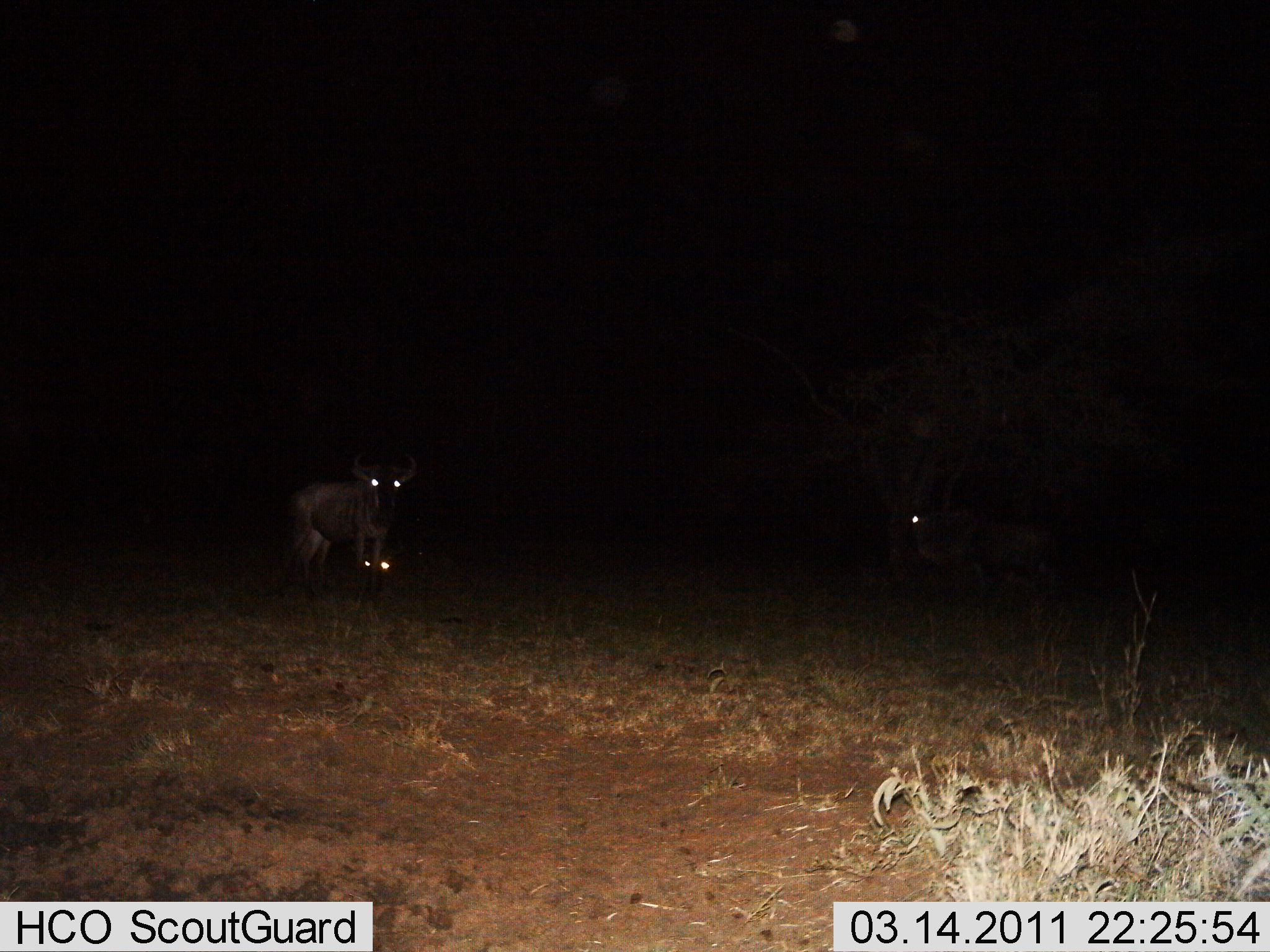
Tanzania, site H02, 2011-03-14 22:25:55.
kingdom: Animalia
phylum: Chordata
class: Mammalia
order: Artiodactyla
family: Bovidae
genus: Connochaetes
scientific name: Connochaetes taurinus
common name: blue wildebeest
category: wildebeest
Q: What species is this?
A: Wildebeest (blue wildebeest) (Connochaetes taurinus).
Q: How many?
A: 3.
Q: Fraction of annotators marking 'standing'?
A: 86%.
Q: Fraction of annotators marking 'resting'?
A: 43%.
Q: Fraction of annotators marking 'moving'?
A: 7%.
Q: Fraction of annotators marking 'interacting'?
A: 0%.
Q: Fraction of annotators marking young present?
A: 7%.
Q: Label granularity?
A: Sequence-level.